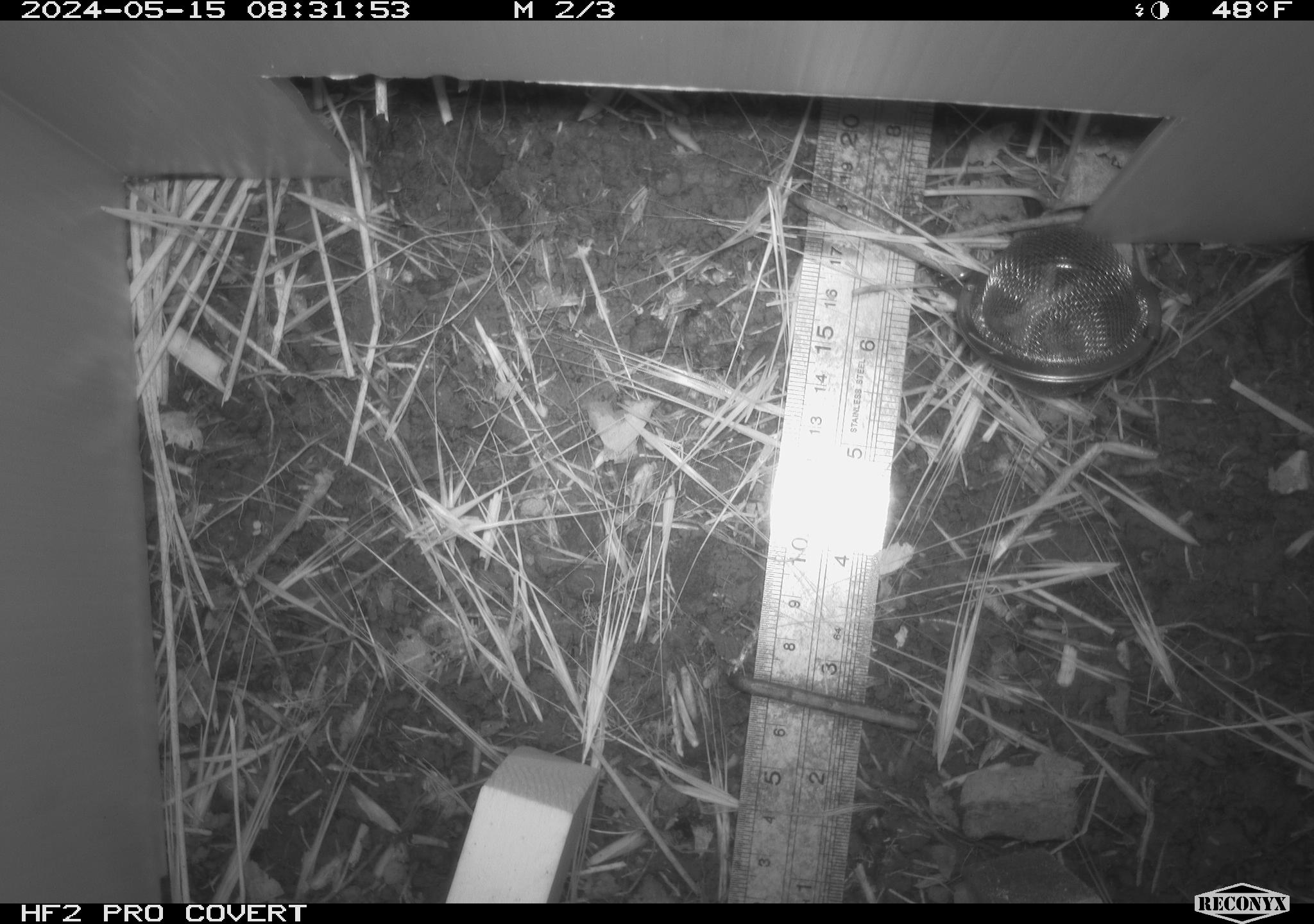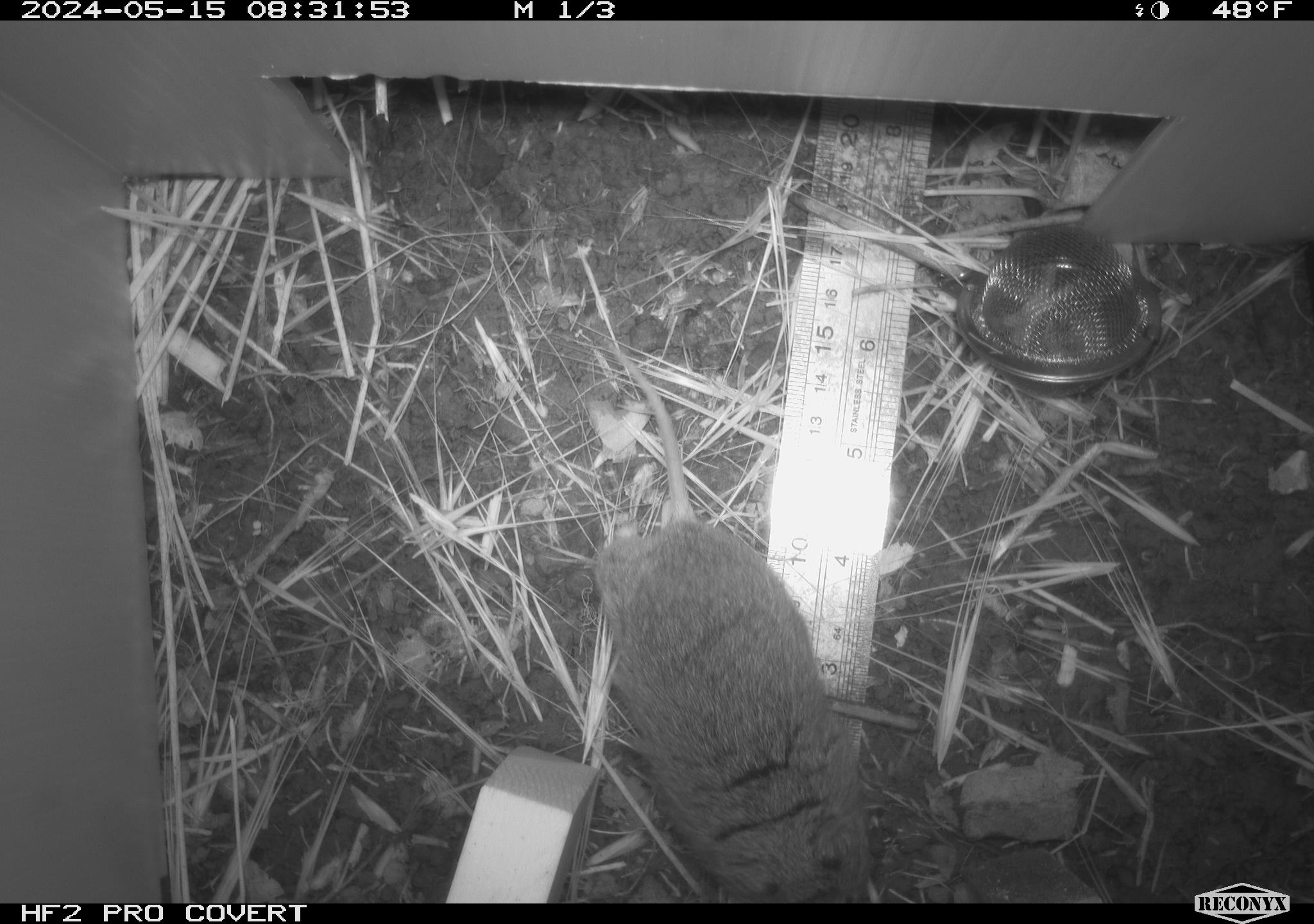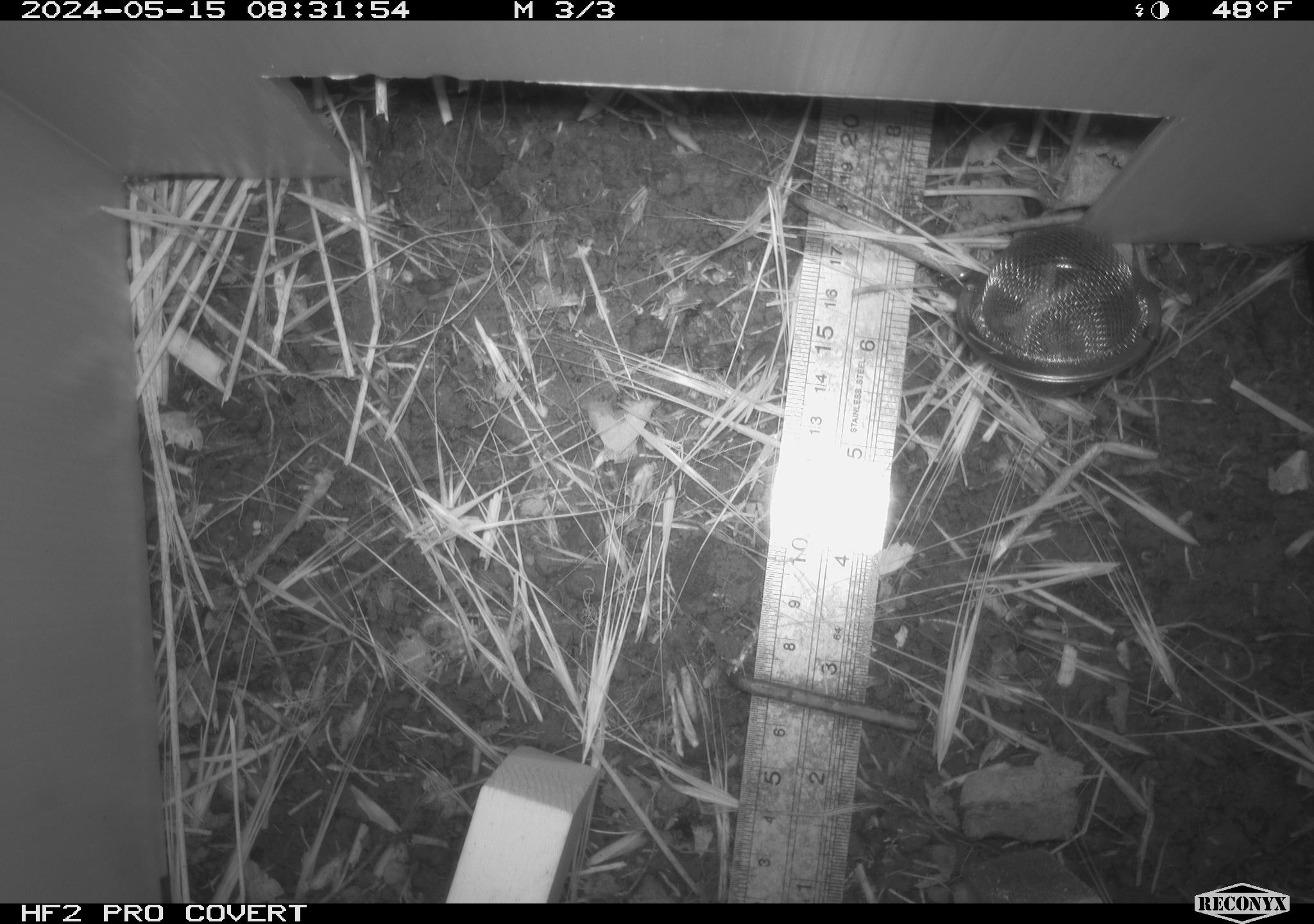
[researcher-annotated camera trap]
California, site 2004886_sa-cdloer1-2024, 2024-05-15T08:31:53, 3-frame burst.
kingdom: Animalia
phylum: Chordata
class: Mammalia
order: Rodentia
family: Cricetidae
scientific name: Arvicolinae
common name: voles, lemmings, and muskrats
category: arvicolinae subfamily